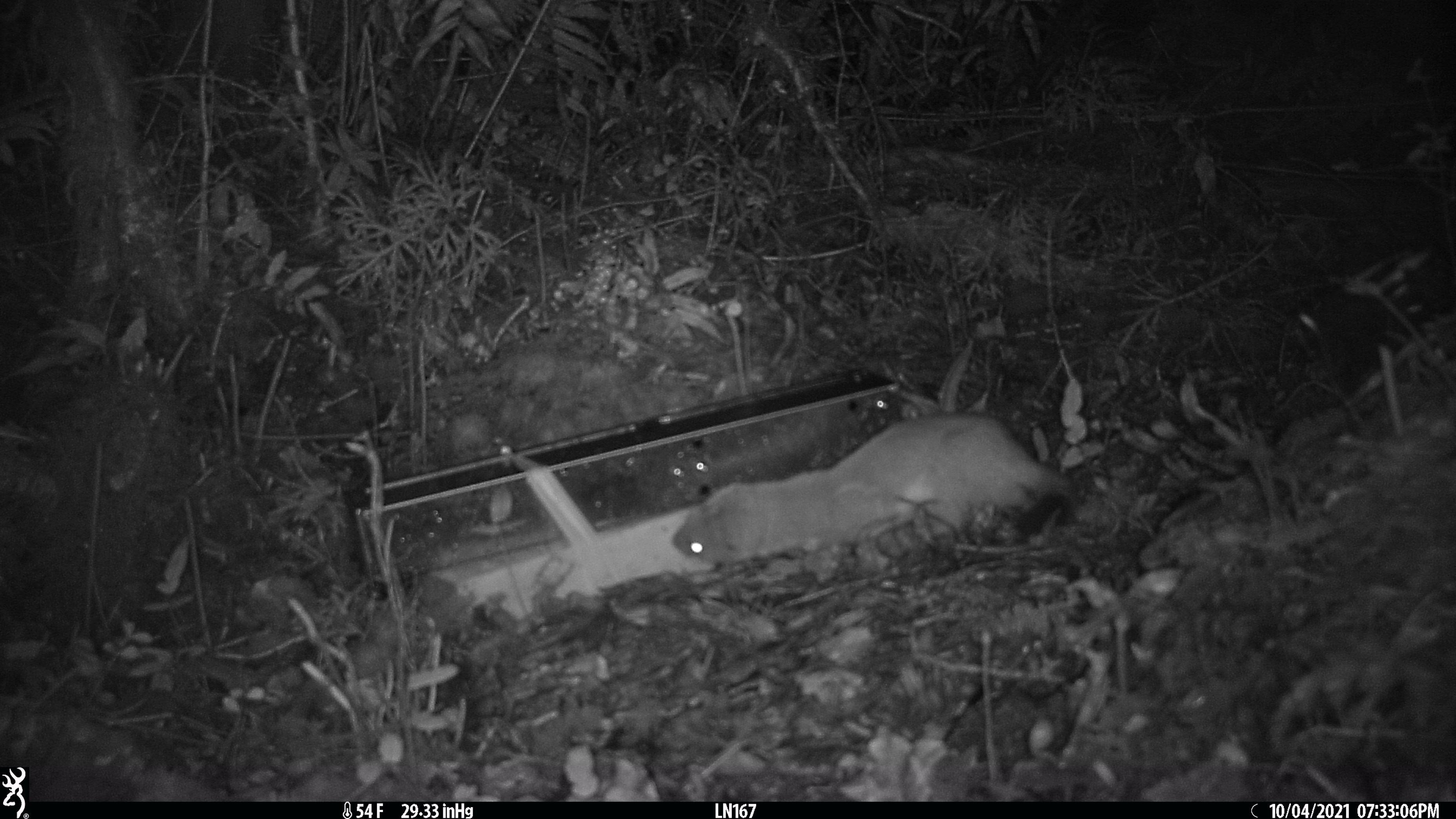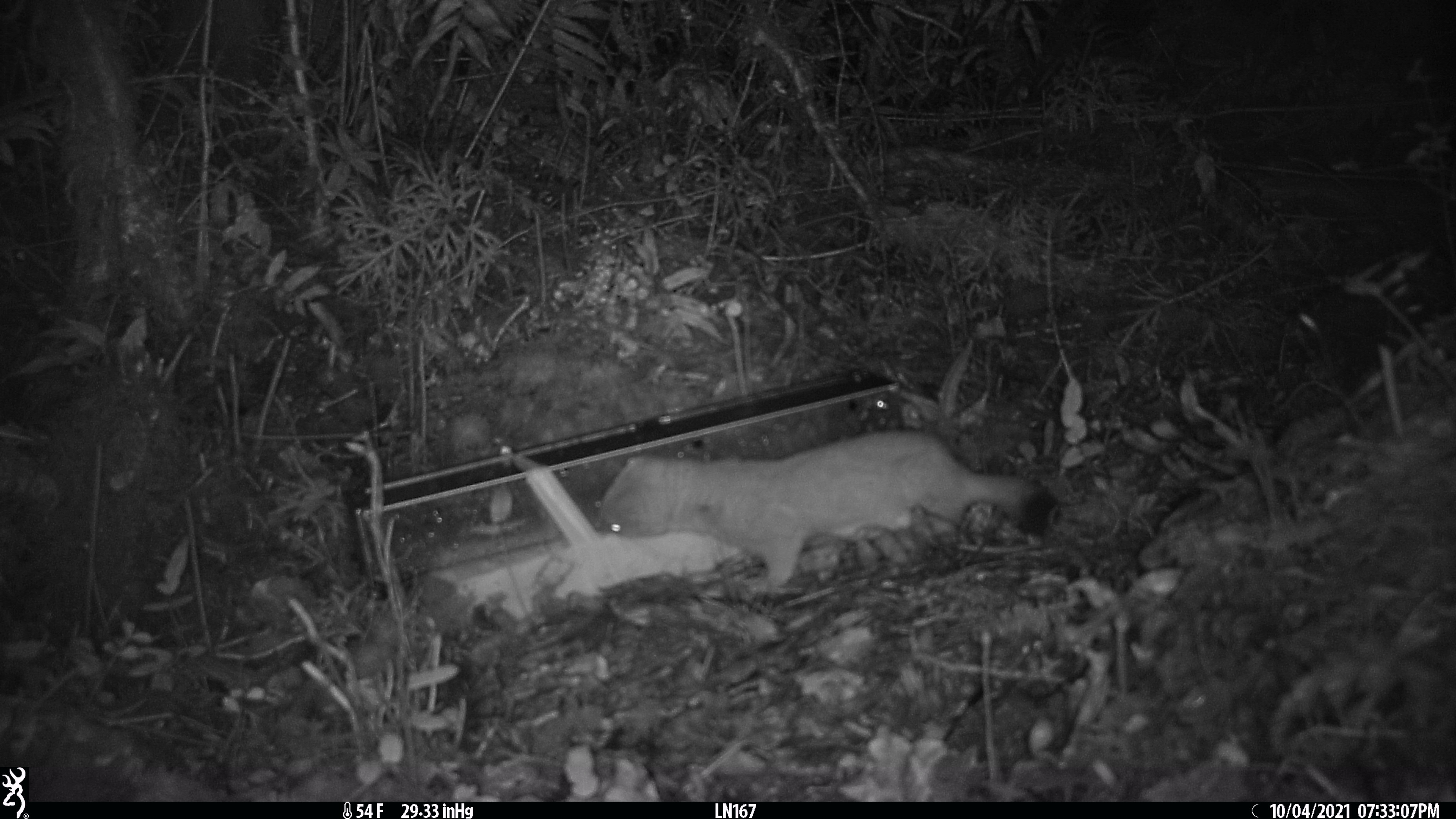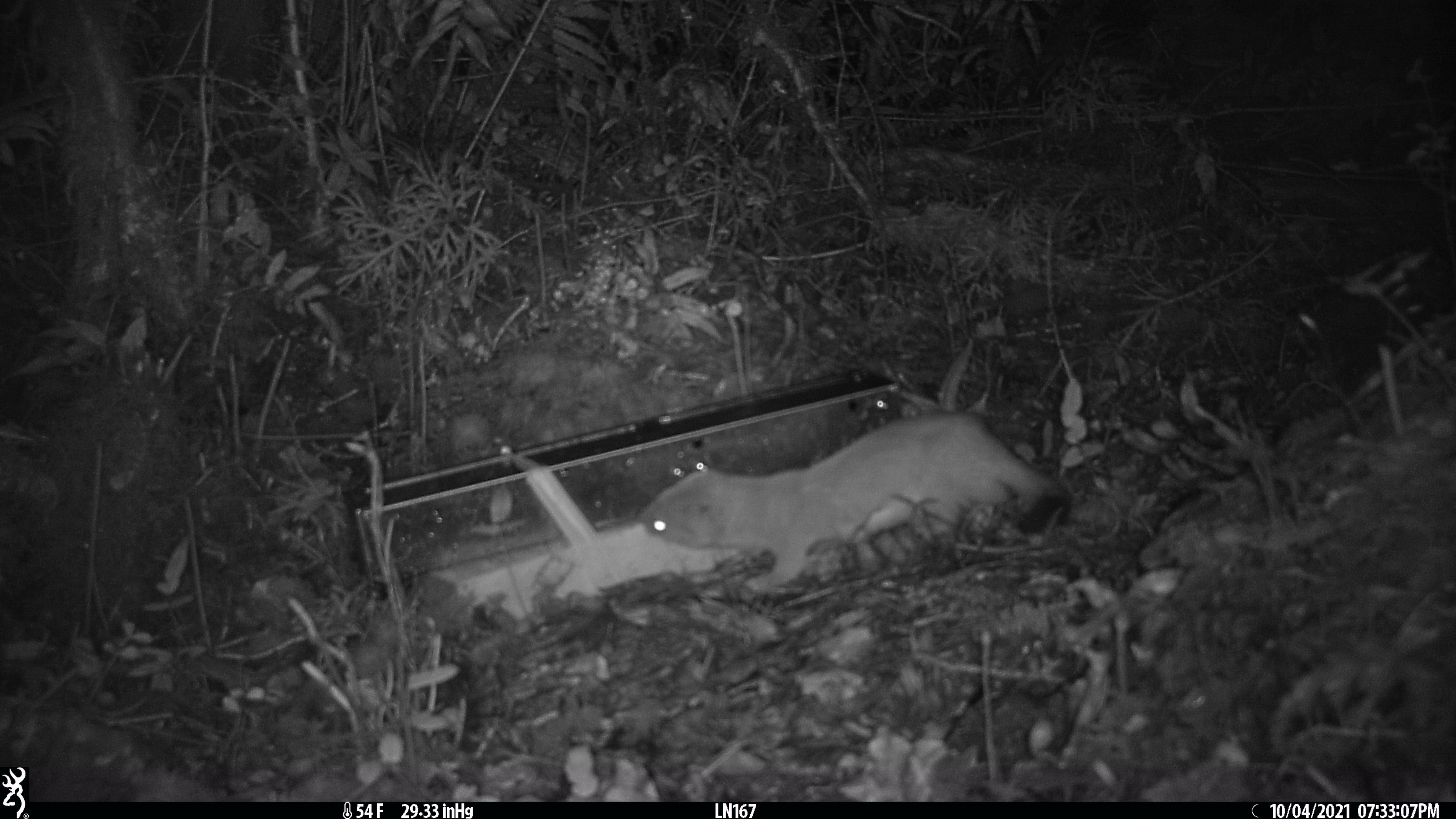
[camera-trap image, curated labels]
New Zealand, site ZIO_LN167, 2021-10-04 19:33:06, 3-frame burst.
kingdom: Animalia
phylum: Chordata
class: Mammalia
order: Carnivora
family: Mustelidae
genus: Mustela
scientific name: Mustela erminea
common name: stoat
Stoat (Mustela erminea).